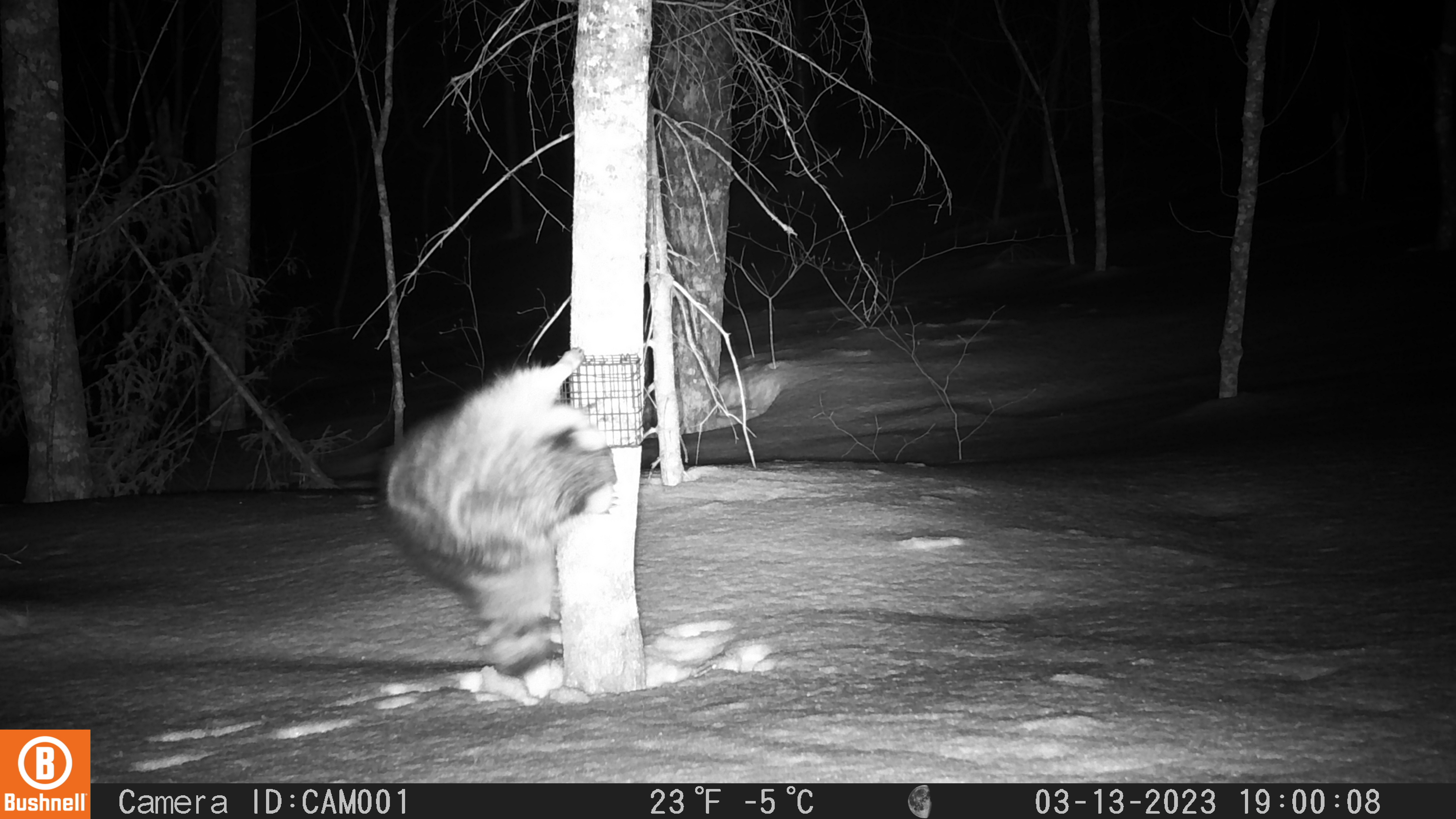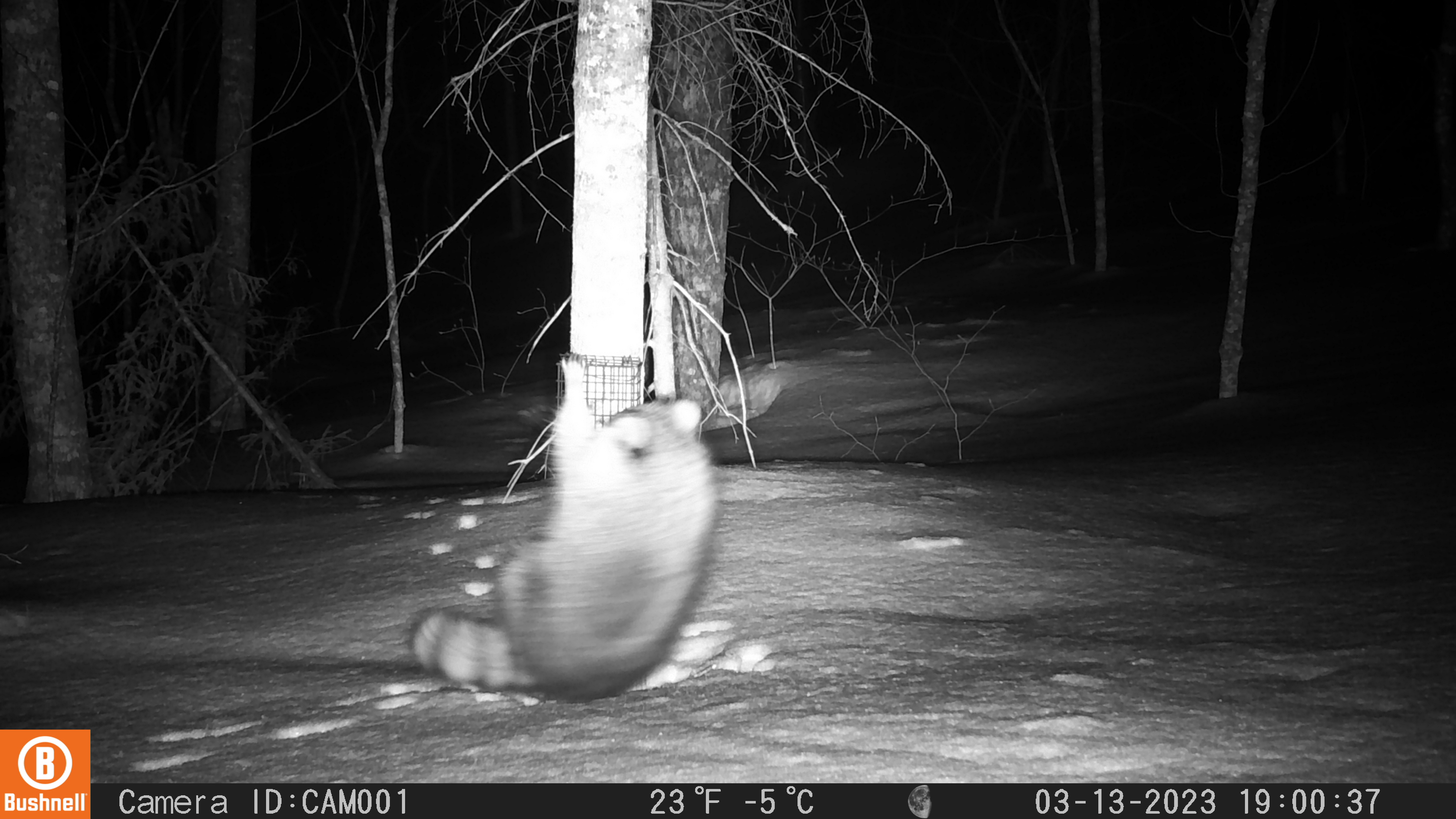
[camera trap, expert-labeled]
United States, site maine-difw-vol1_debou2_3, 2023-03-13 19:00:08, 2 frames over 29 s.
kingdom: Animalia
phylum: Chordata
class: Mammalia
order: Carnivora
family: Procyonidae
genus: Procyon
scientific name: Procyon lotor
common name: raccoon